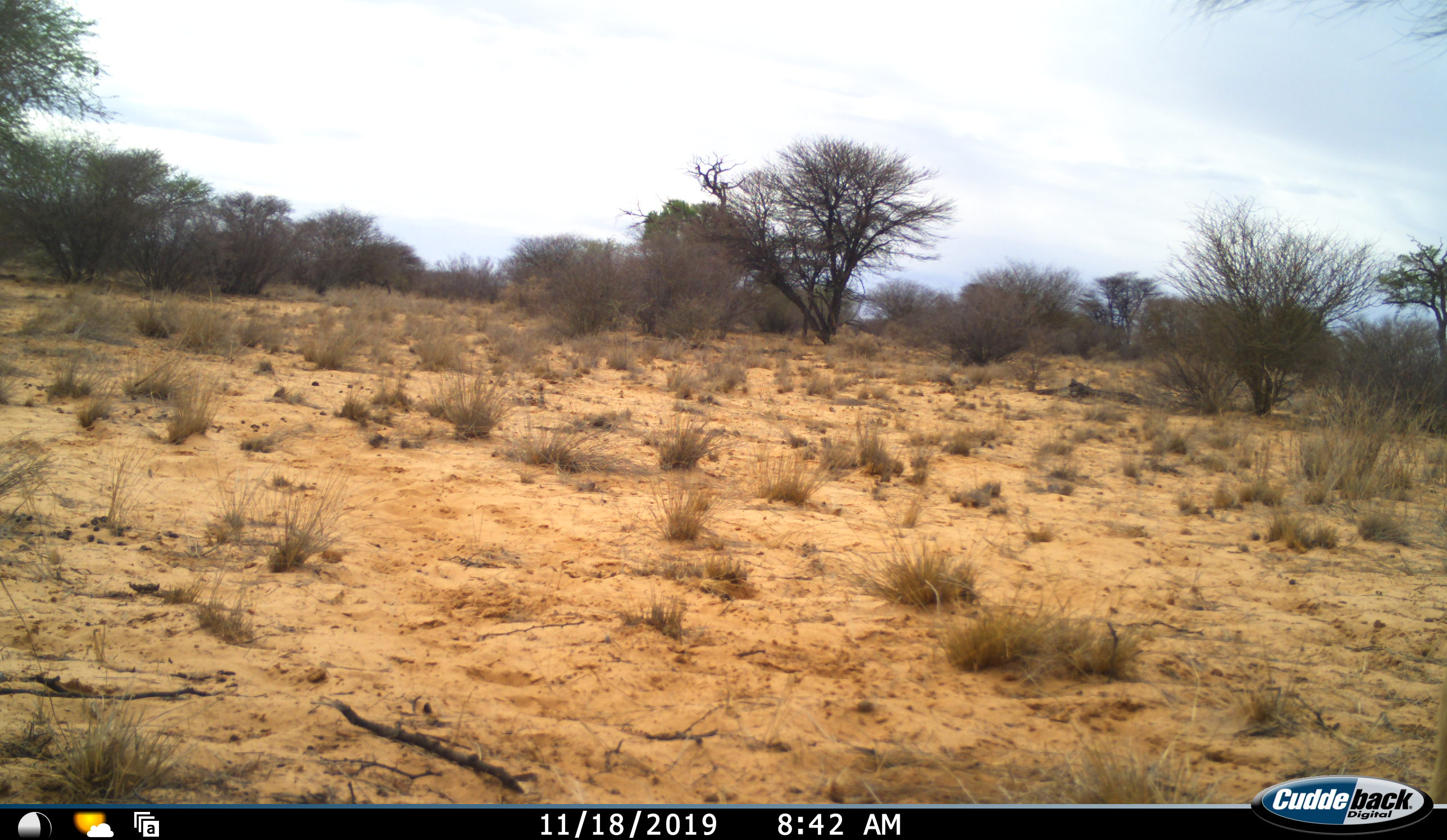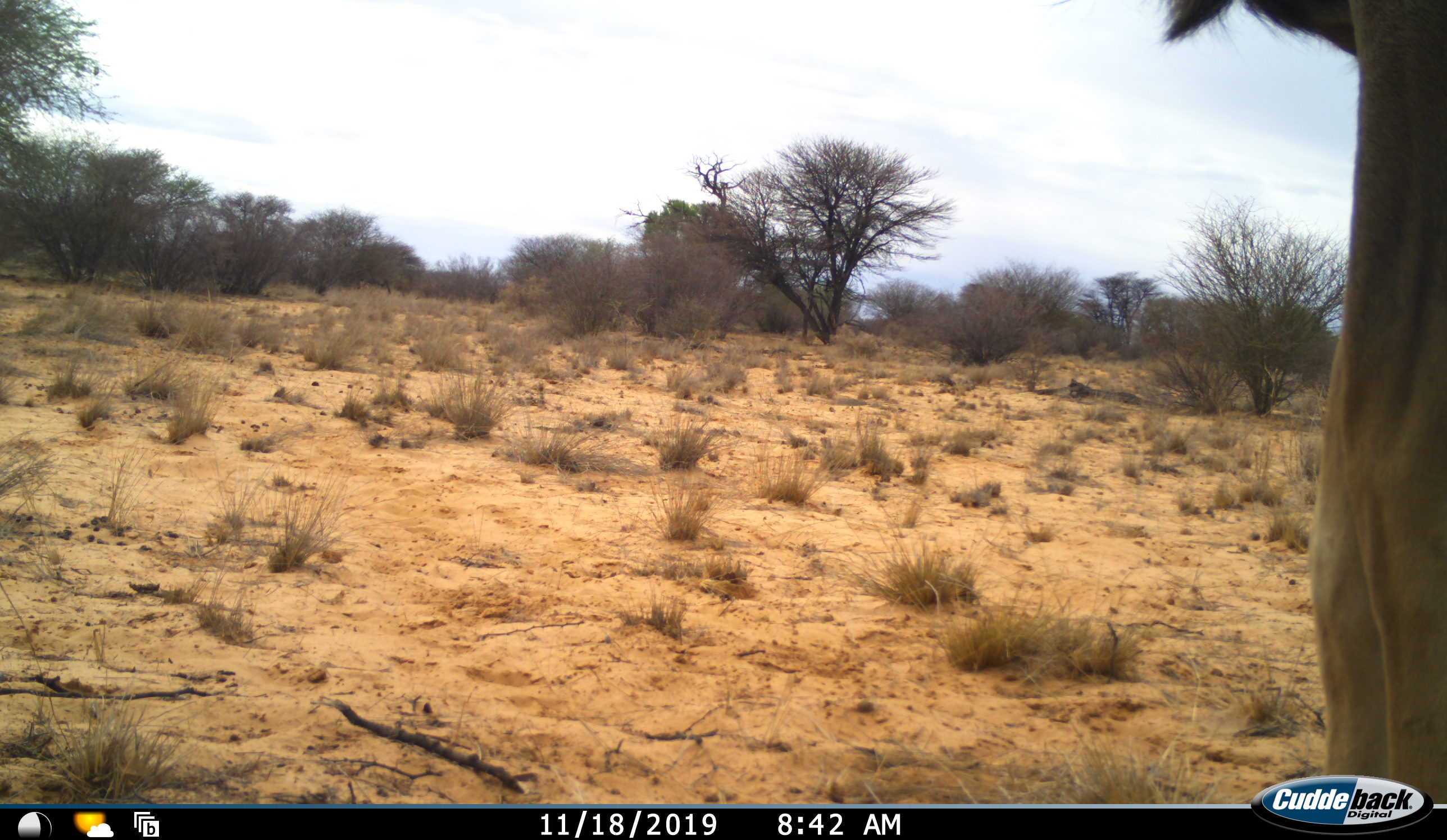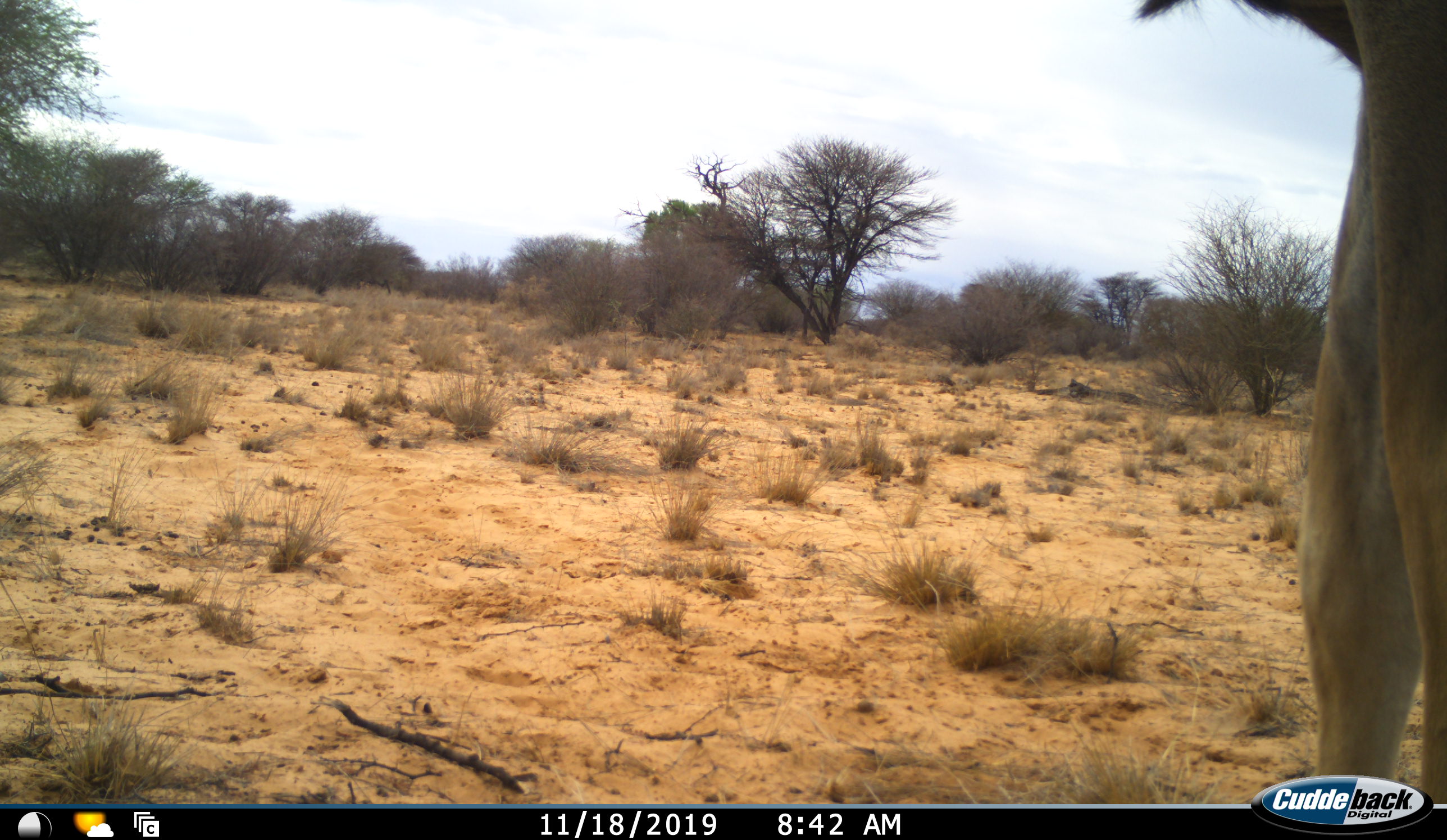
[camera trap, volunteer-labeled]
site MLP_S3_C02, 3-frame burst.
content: unidentified animal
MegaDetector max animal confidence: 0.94